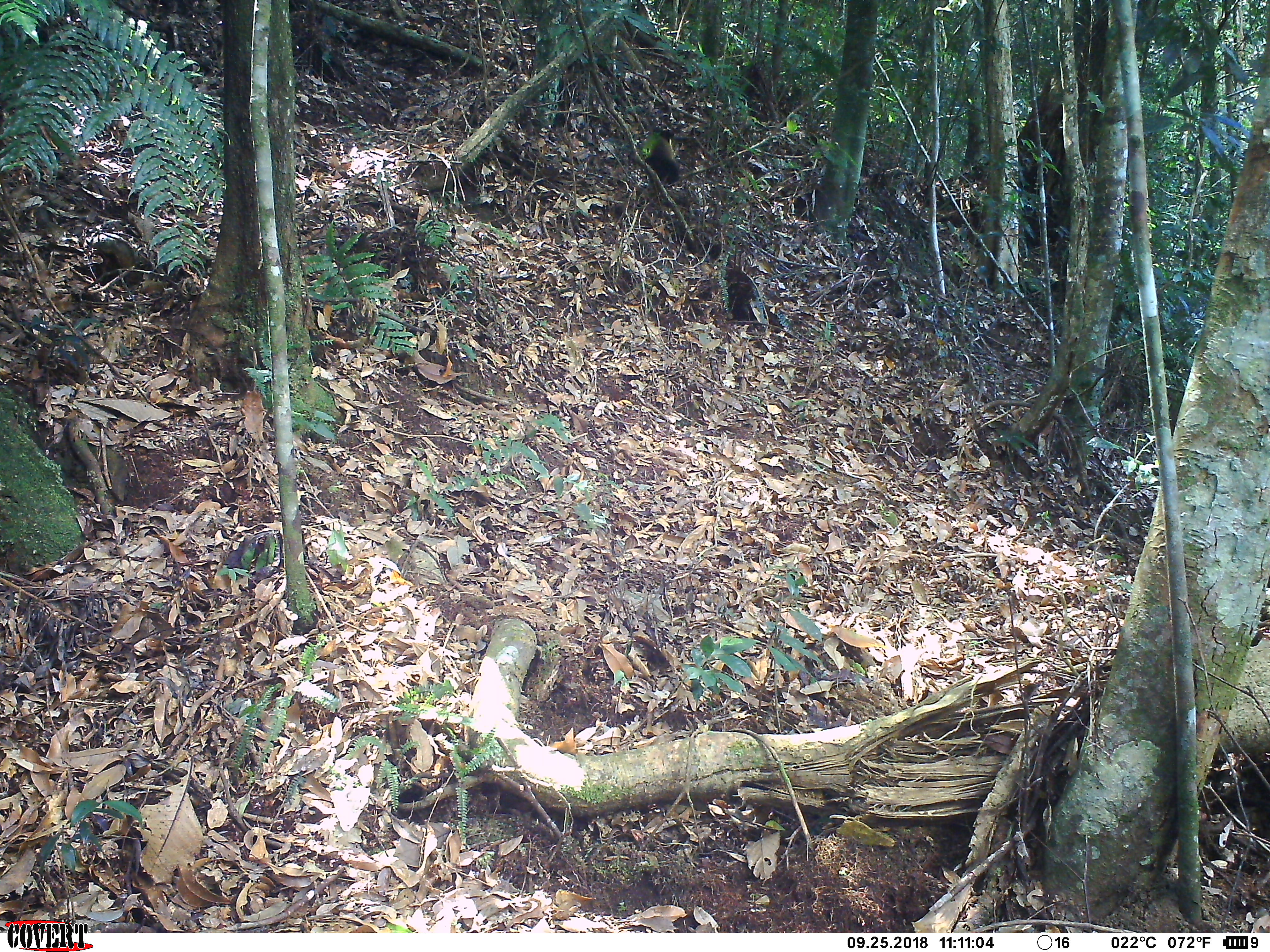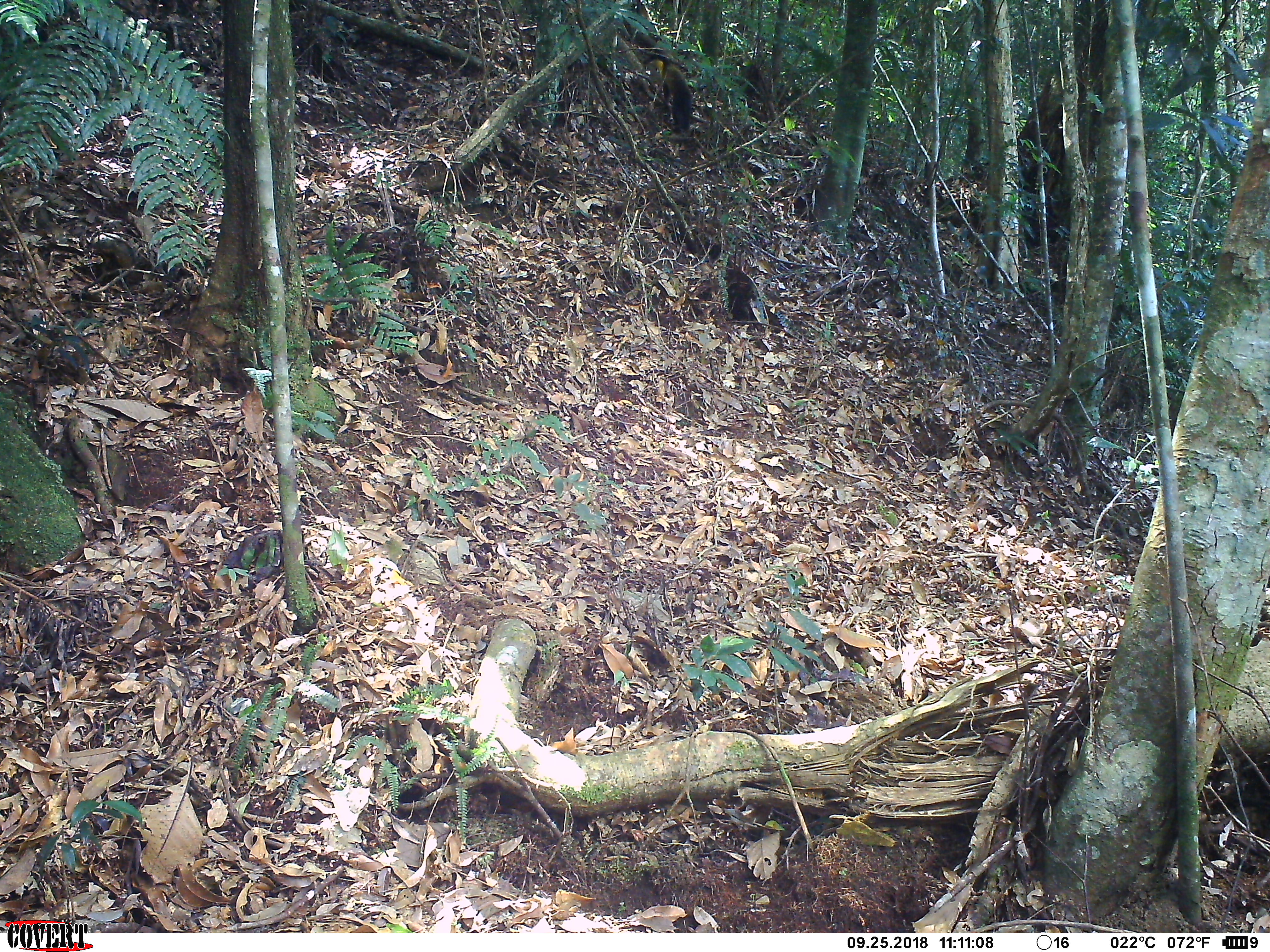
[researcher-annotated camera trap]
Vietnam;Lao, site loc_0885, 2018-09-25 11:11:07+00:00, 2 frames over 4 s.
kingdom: Animalia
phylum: Chordata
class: Mammalia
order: Carnivora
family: Mustelidae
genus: Martes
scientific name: Martes flavigula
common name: yellow-throated marten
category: yellow throated marten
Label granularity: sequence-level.